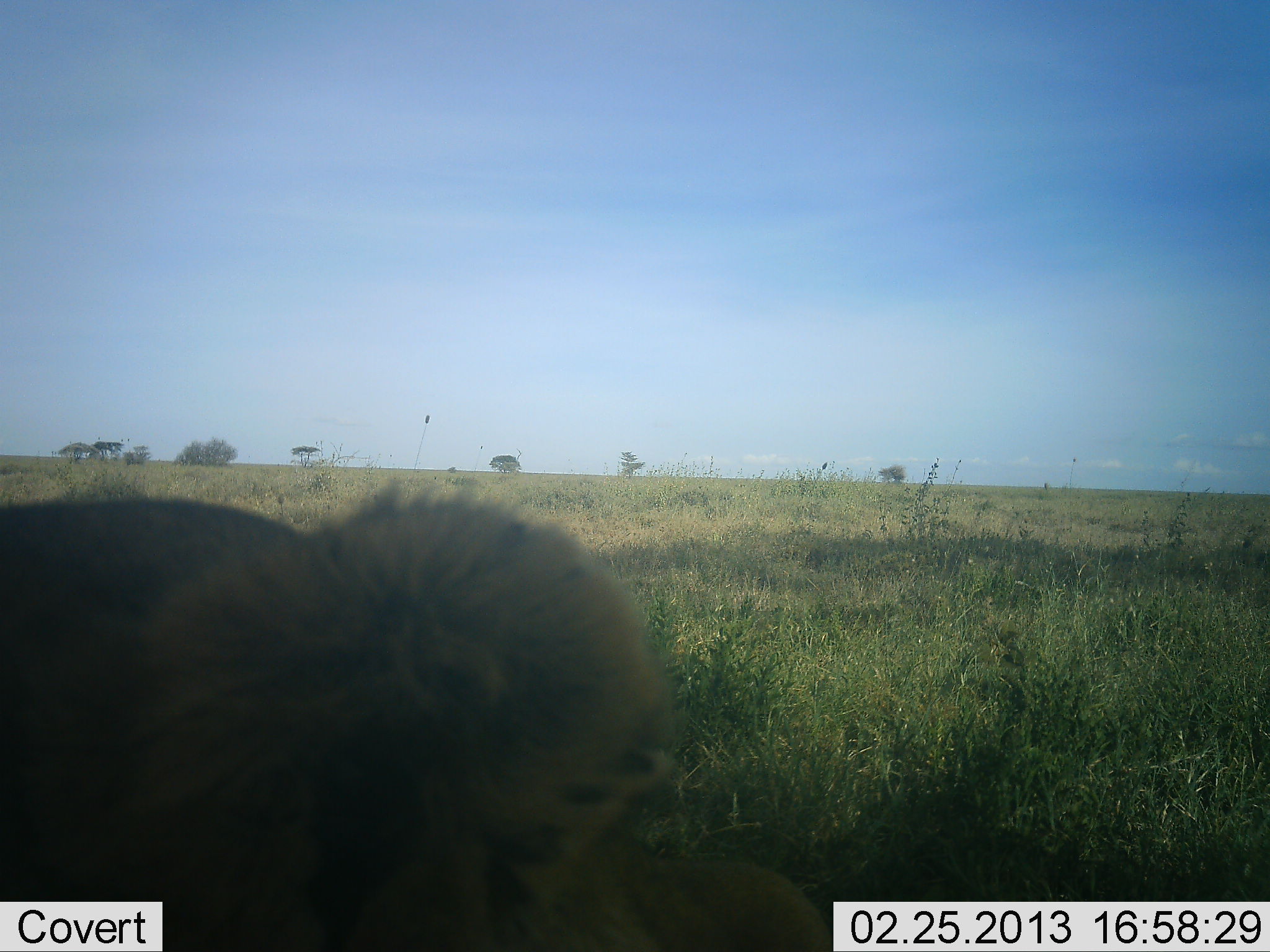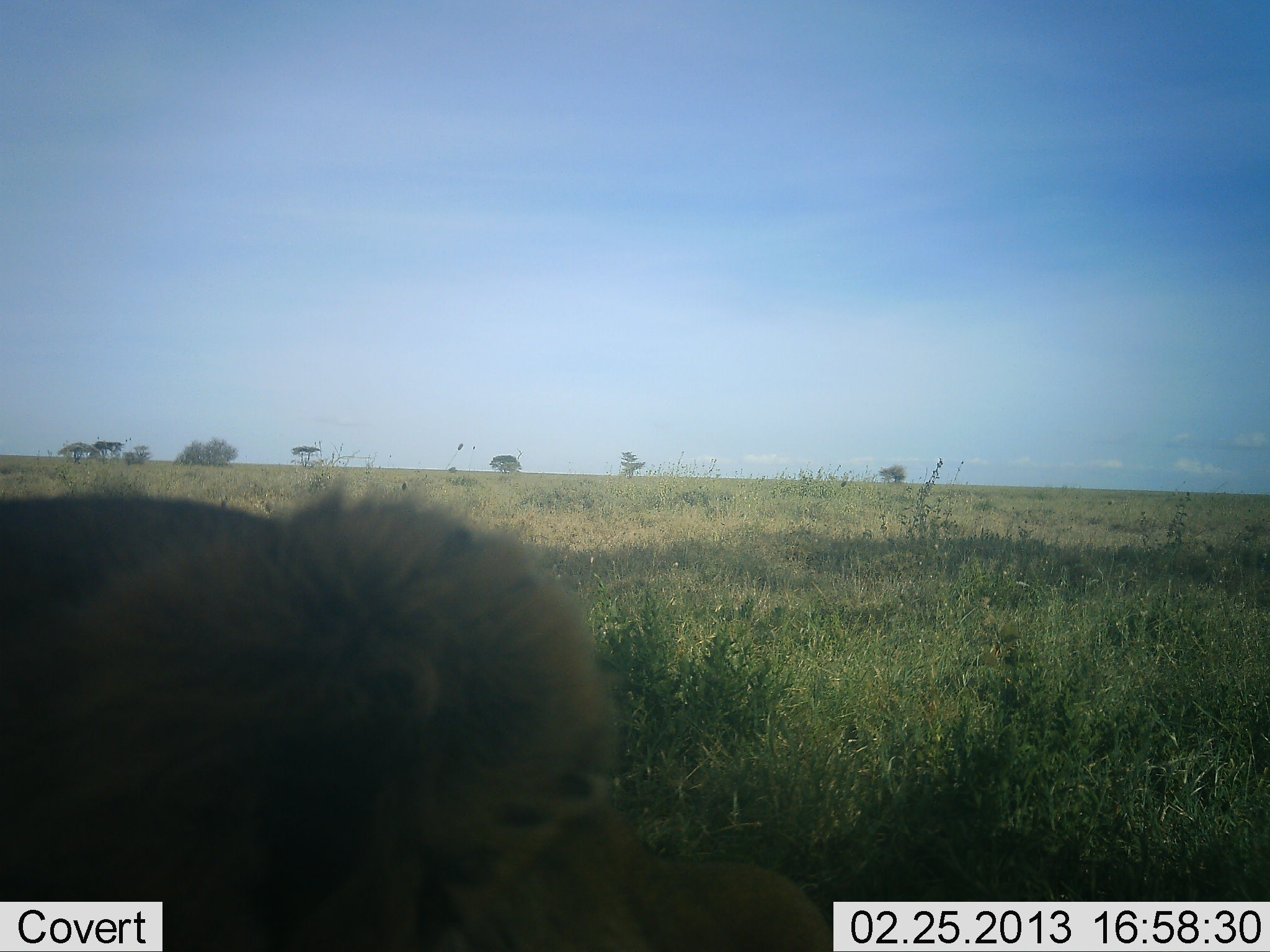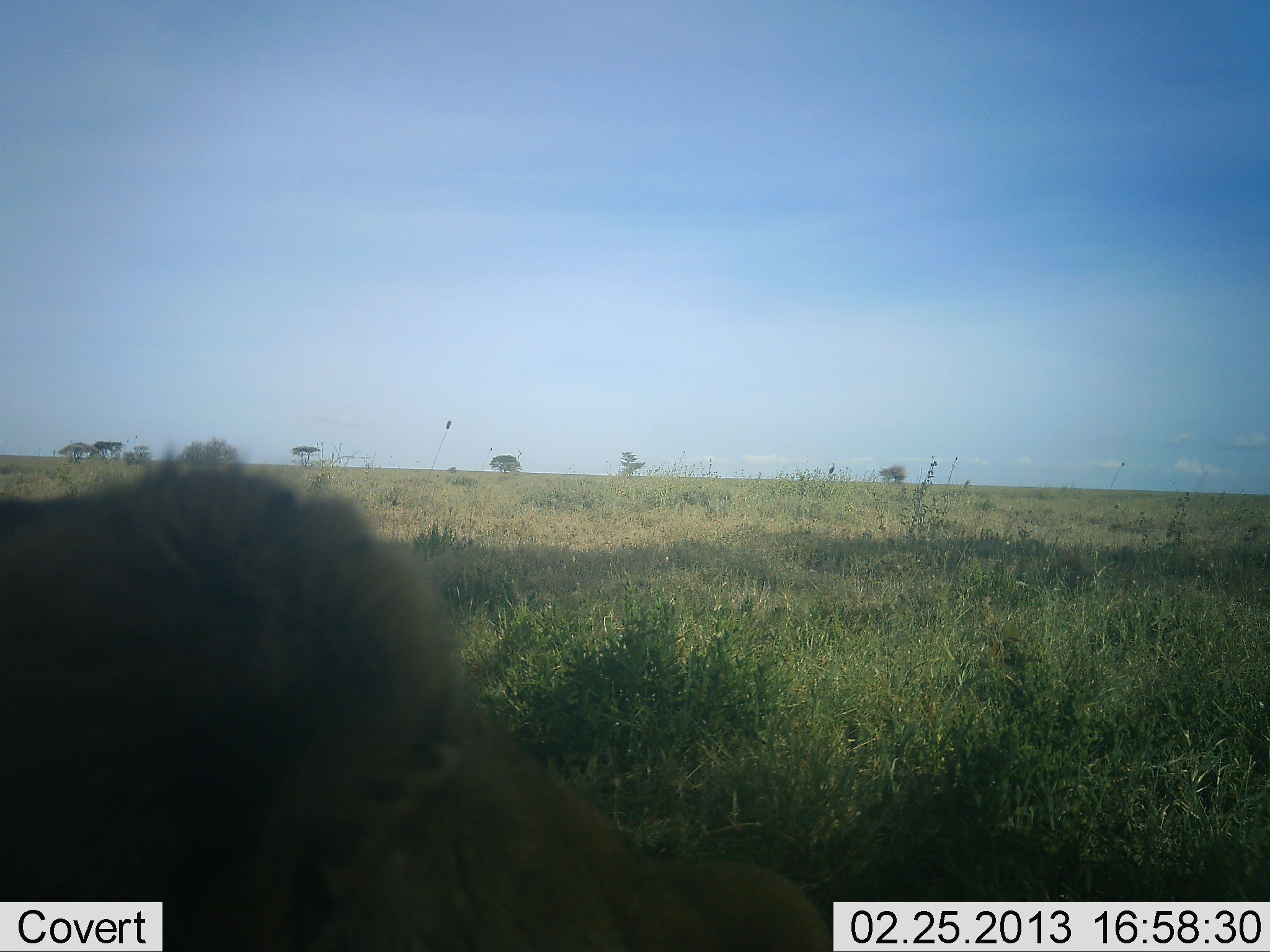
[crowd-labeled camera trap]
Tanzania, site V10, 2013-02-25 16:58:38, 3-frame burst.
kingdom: Animalia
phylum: Chordata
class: Mammalia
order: Carnivora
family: Felidae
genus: Panthera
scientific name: Panthera leo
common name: lion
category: lionfemale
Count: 1.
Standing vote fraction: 0%.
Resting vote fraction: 100%.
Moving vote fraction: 14%.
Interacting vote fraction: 14%.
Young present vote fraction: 14%.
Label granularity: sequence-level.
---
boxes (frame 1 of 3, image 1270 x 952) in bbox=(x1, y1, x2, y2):
animal: bbox=(0, 478, 828, 952)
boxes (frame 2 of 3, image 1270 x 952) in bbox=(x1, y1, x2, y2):
animal: bbox=(0, 478, 827, 952)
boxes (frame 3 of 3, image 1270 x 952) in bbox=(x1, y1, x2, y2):
animal: bbox=(0, 478, 828, 952)